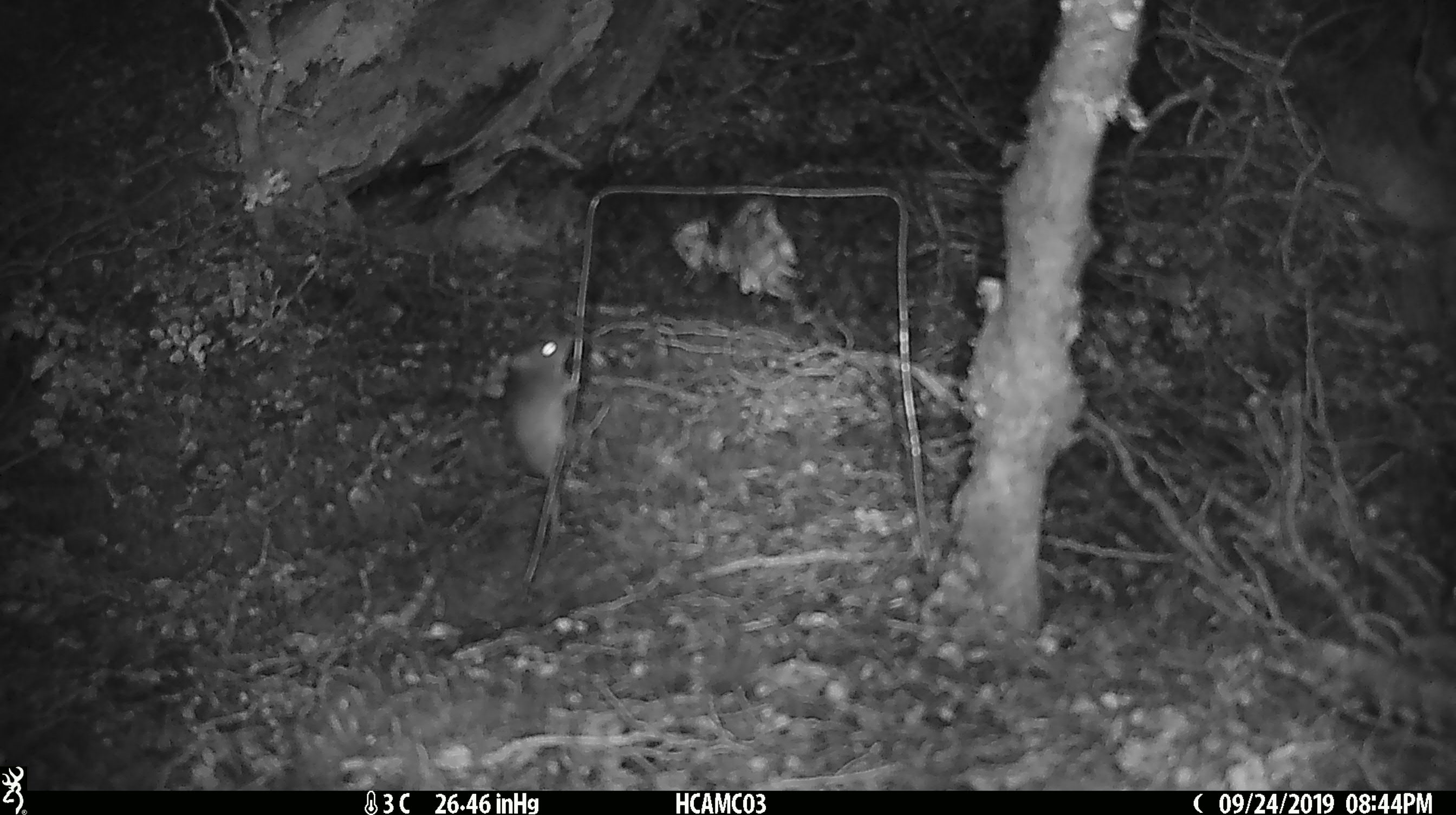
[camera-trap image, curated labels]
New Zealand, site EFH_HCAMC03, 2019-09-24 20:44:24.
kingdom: Animalia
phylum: Chordata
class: Mammalia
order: Rodentia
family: Muridae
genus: Mus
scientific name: Mus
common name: mouse